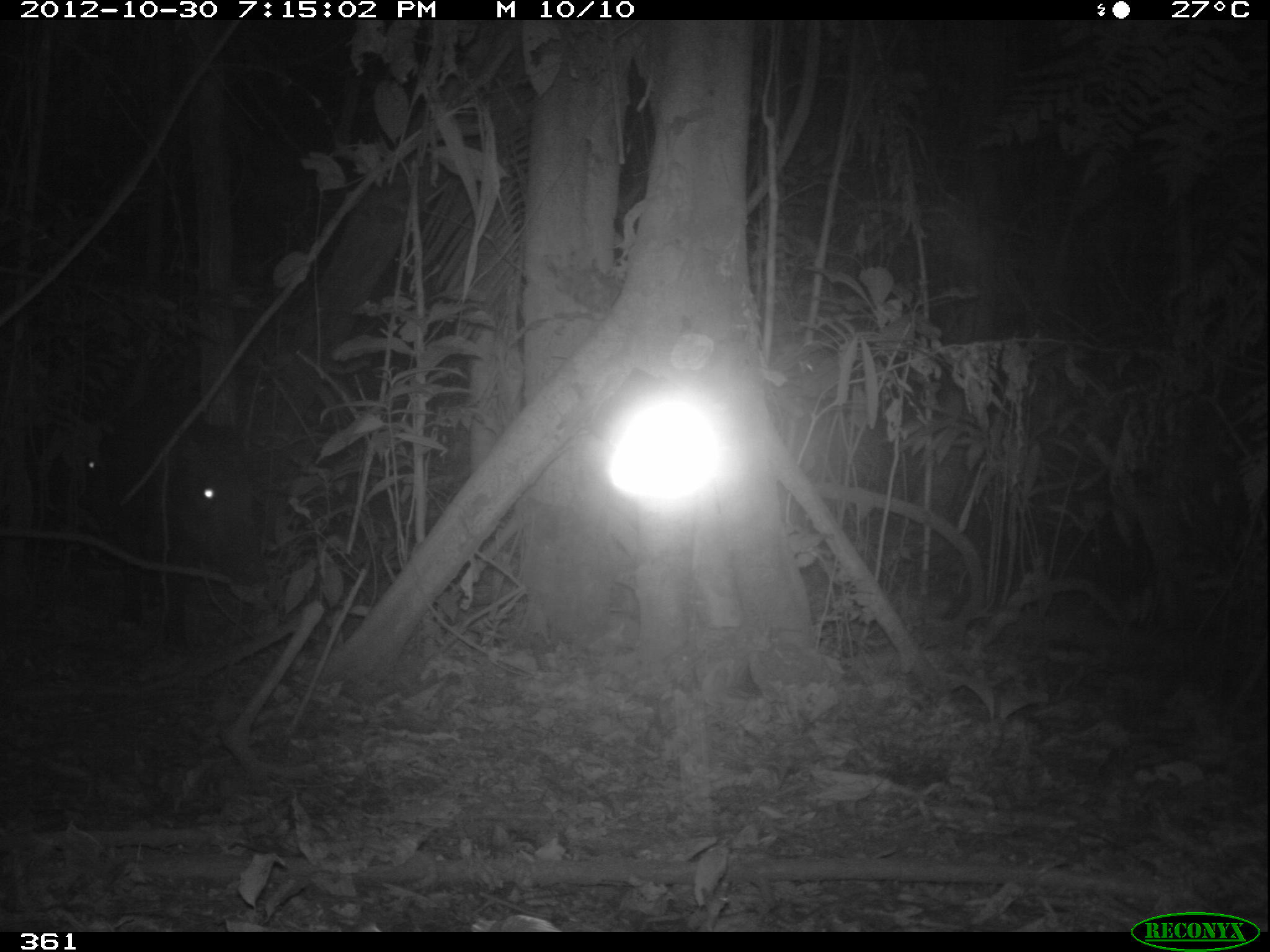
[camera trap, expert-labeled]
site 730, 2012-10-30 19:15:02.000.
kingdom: Animalia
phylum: Chordata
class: Mammalia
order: Artiodactyla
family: Tayassuidae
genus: Tayassu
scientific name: Tayassu pecari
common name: white-lipped peccary